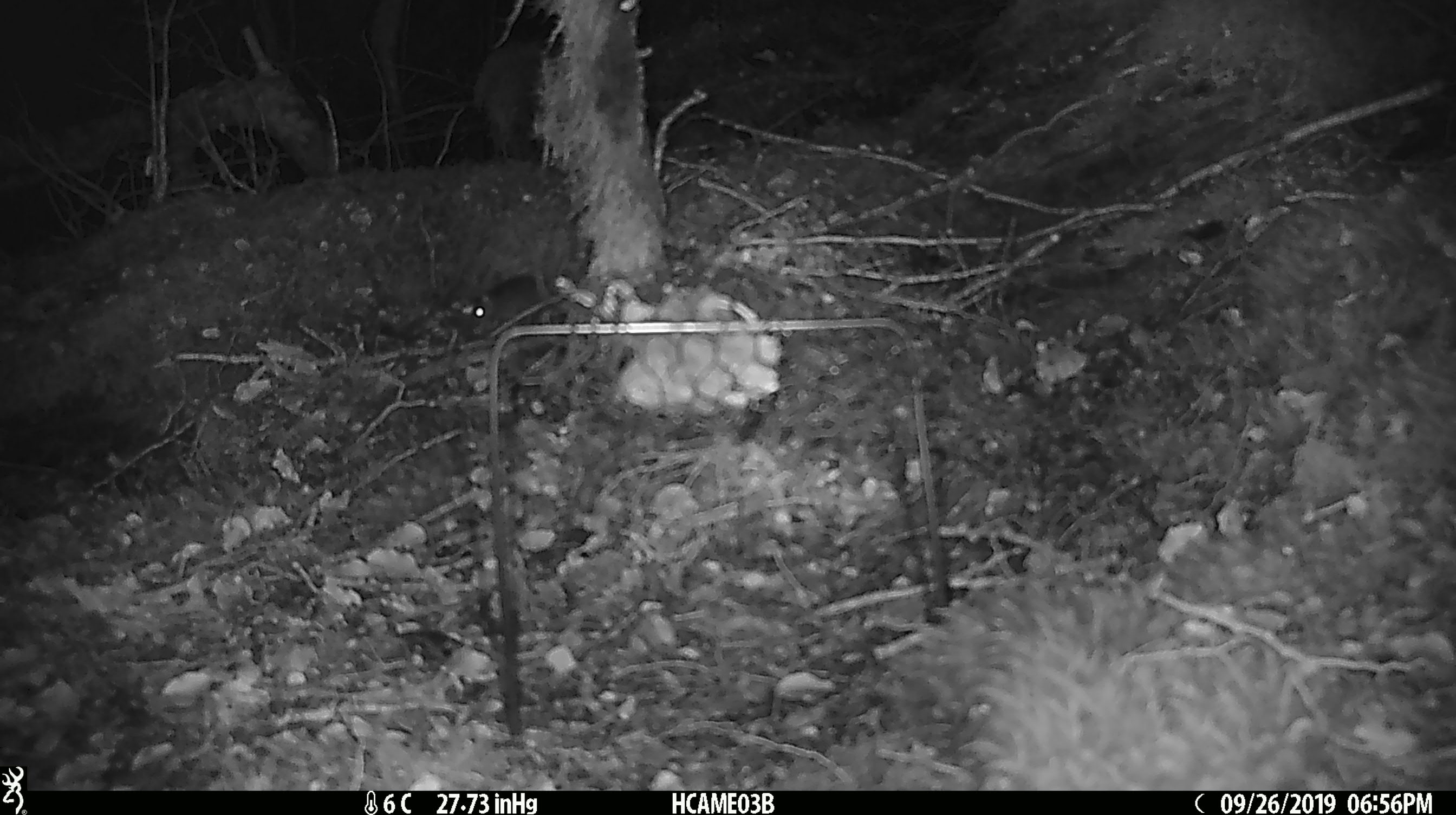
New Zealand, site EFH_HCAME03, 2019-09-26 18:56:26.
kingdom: Animalia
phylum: Chordata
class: Mammalia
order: Rodentia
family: Muridae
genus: Mus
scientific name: Mus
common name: mouse